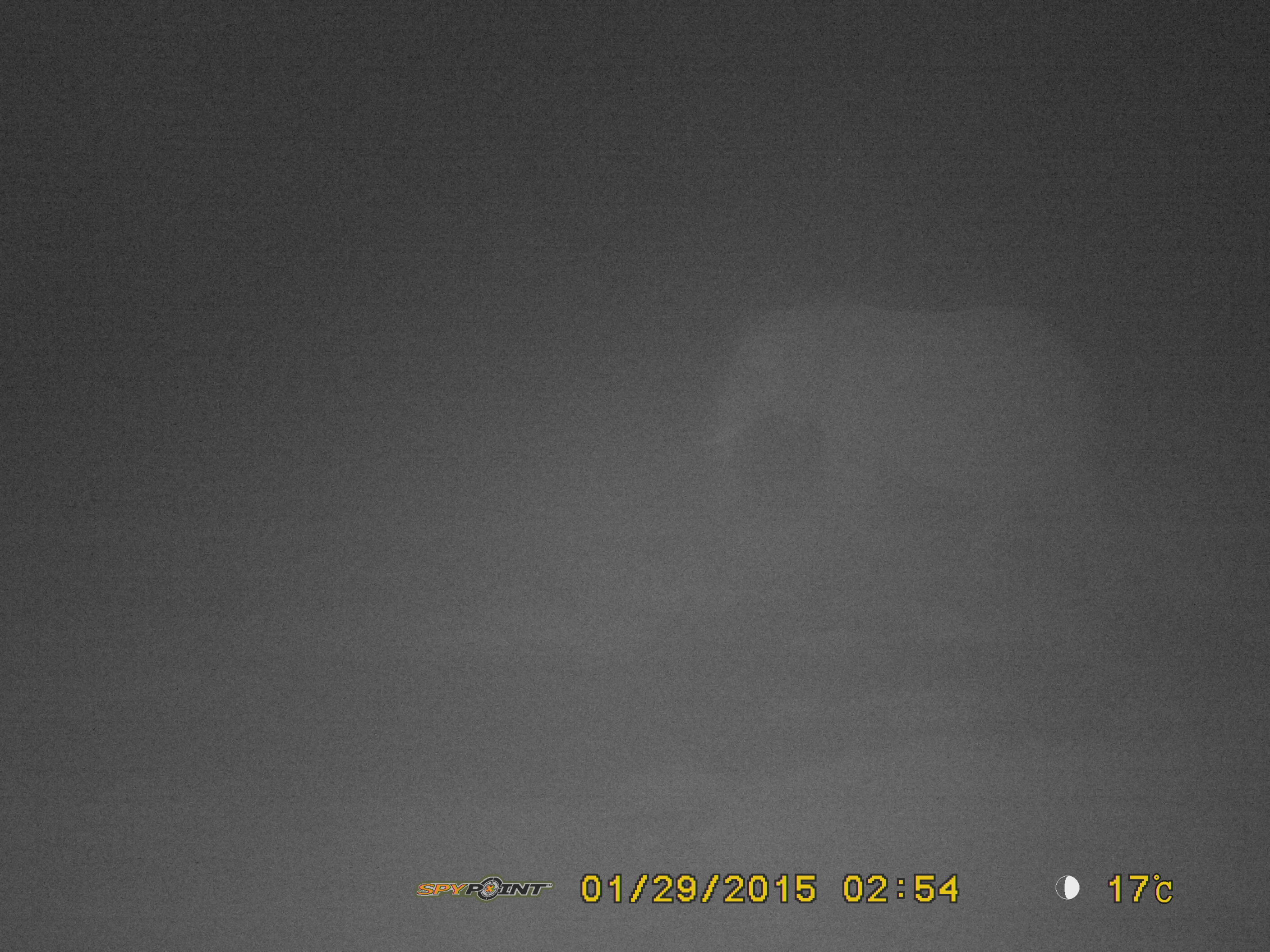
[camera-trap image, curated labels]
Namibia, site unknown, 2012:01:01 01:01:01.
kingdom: Animalia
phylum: Chordata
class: Mammalia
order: Proboscidea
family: Elephantidae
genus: Loxodonta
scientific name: Loxodonta africana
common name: african elephant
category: loxodanta africana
Loxodanta africana (african elephant) (Loxodonta africana).